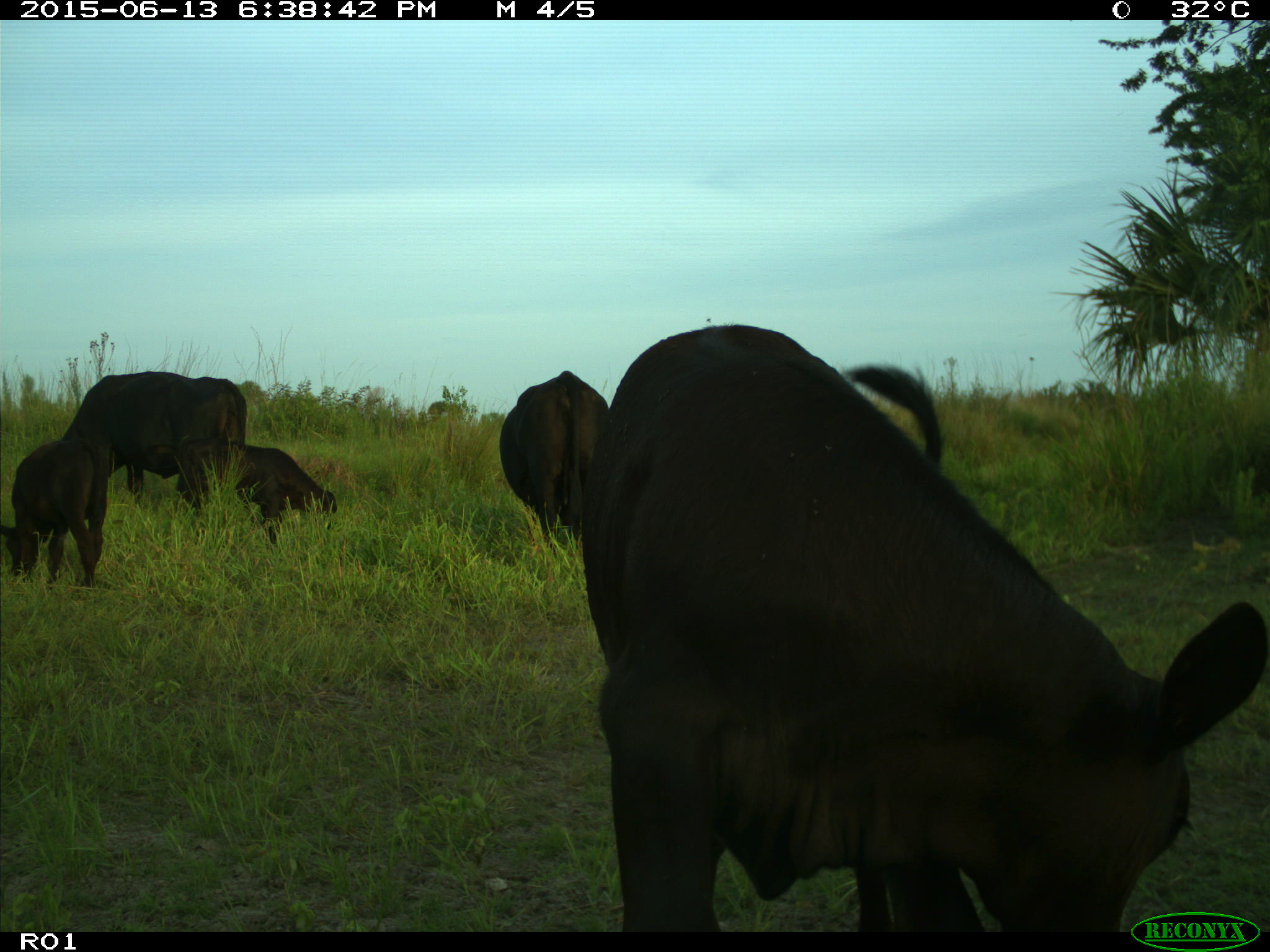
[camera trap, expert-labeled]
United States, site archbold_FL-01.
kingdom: Animalia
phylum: Chordata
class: Mammalia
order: Artiodactyla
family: Bovidae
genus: Bos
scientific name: Bos taurus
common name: domestic cow